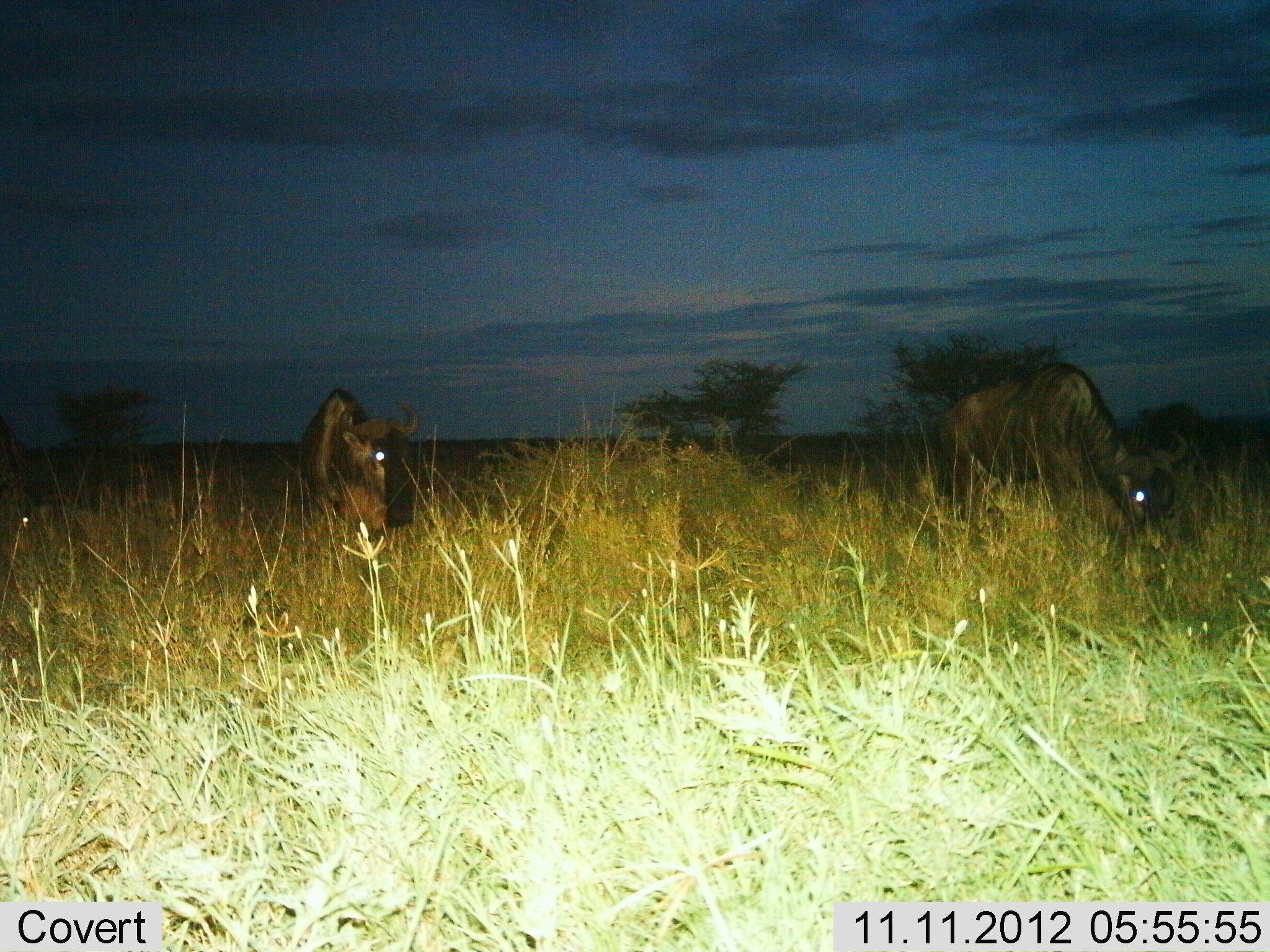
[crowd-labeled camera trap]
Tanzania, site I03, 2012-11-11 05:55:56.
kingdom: Animalia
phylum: Chordata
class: Mammalia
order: Artiodactyla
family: Bovidae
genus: Connochaetes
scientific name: Connochaetes taurinus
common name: blue wildebeest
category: wildebeest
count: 2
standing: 40%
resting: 0%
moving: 20%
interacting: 0%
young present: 0%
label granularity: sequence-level